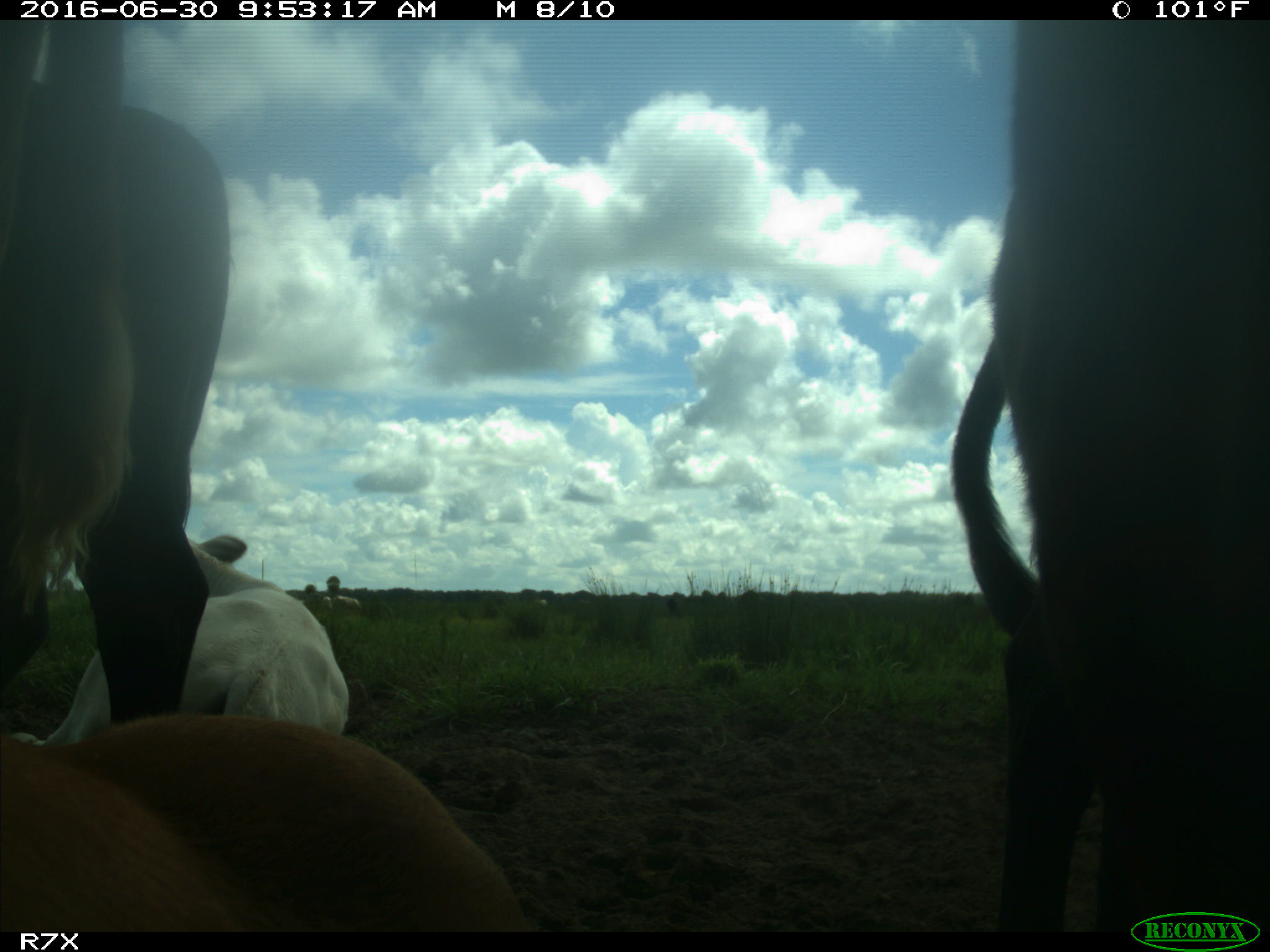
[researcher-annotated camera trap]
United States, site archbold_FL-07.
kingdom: Animalia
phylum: Chordata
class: Mammalia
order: Artiodactyla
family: Bovidae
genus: Bos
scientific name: Bos taurus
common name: domestic cow